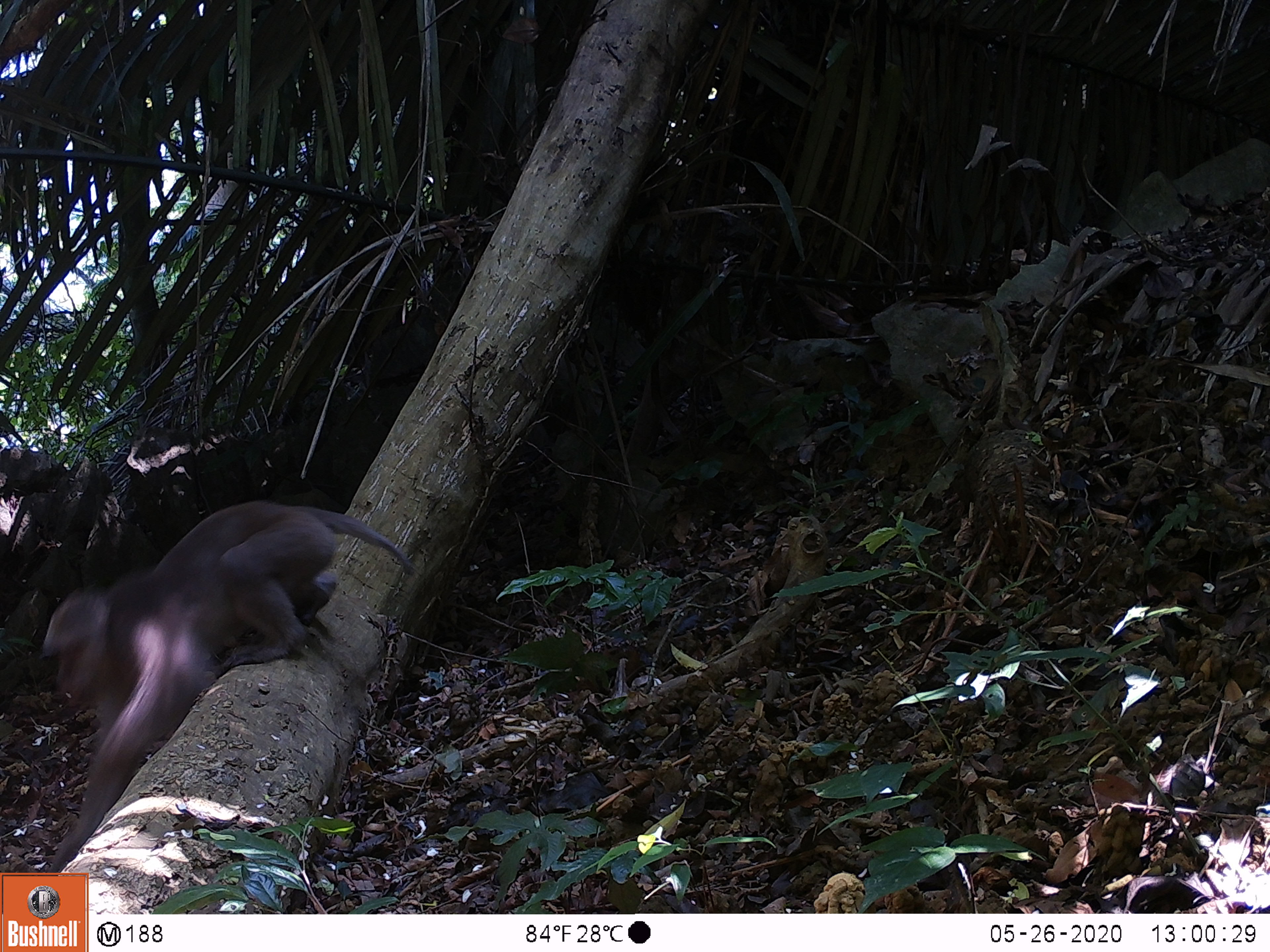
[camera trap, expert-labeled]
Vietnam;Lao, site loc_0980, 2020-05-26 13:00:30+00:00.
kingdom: Animalia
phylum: Chordata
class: Mammalia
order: Primates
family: Cercopithecidae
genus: Macaca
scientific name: Macaca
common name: macaque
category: macaque not stump tailed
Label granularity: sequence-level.